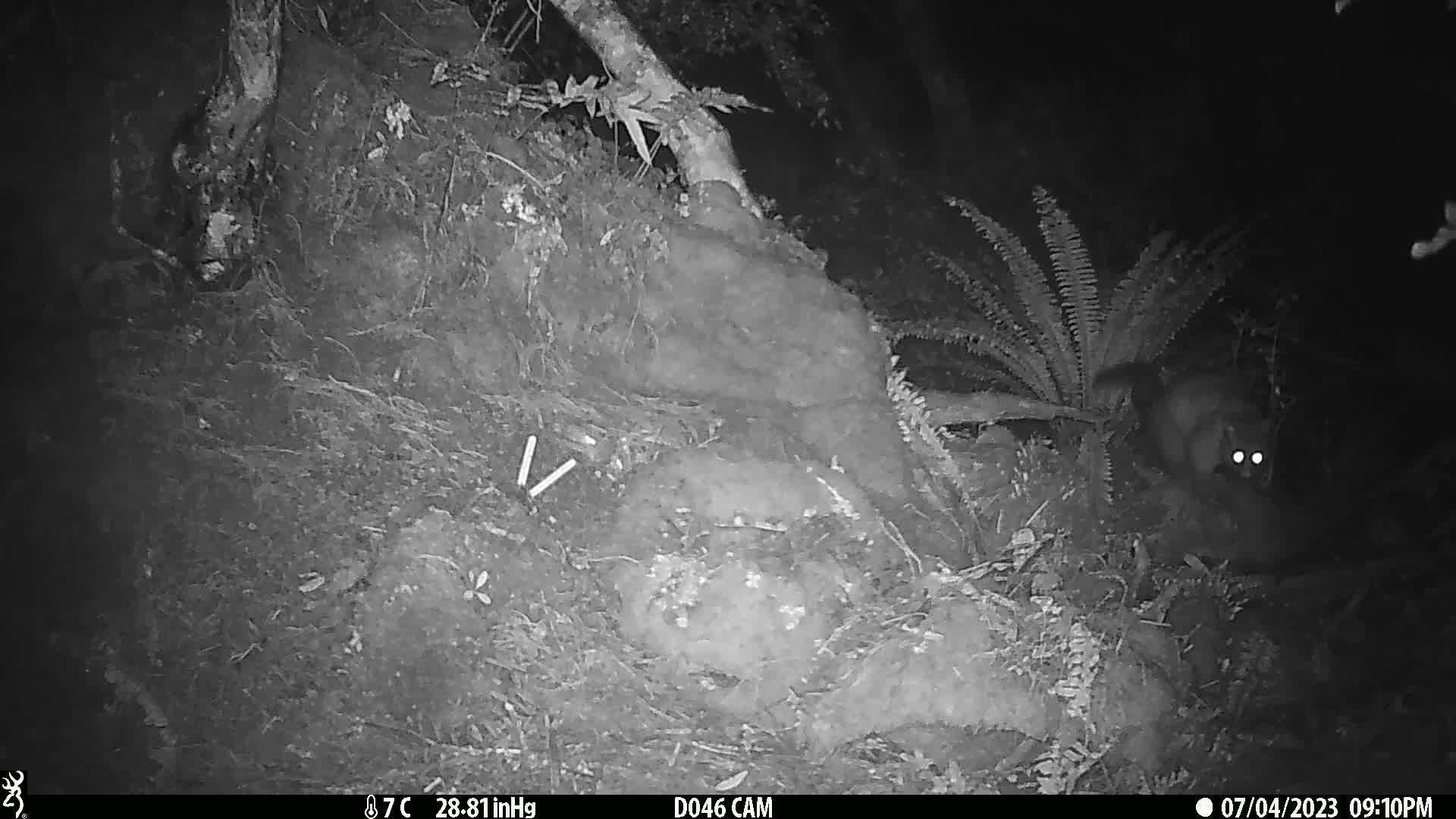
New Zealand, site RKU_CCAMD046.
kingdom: Animalia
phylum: Chordata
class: Mammalia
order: Diprotodontia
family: Phalangeridae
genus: Trichosurus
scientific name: Trichosurus vulpecula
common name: common brushtail possum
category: possum